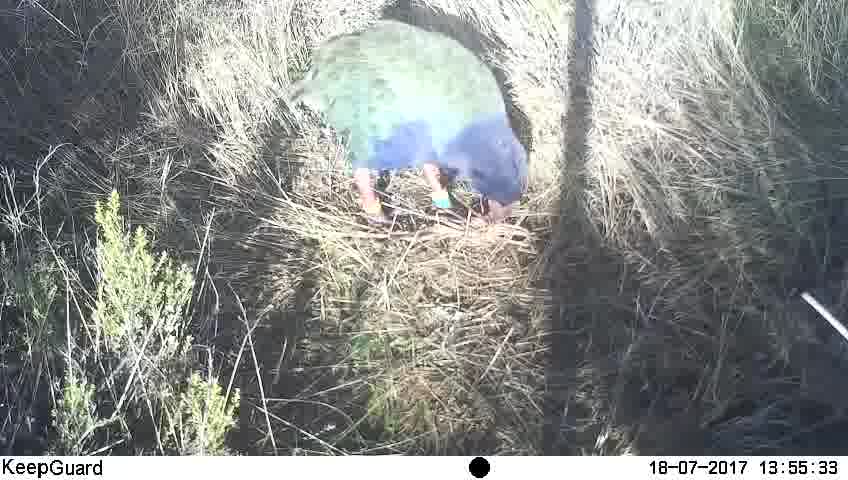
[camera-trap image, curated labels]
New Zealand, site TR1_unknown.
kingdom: Animalia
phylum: Chordata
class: Aves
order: Gruiformes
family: Rallidae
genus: Porphyrio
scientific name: Porphyrio mantelli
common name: takahe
Takahe (Porphyrio mantelli).